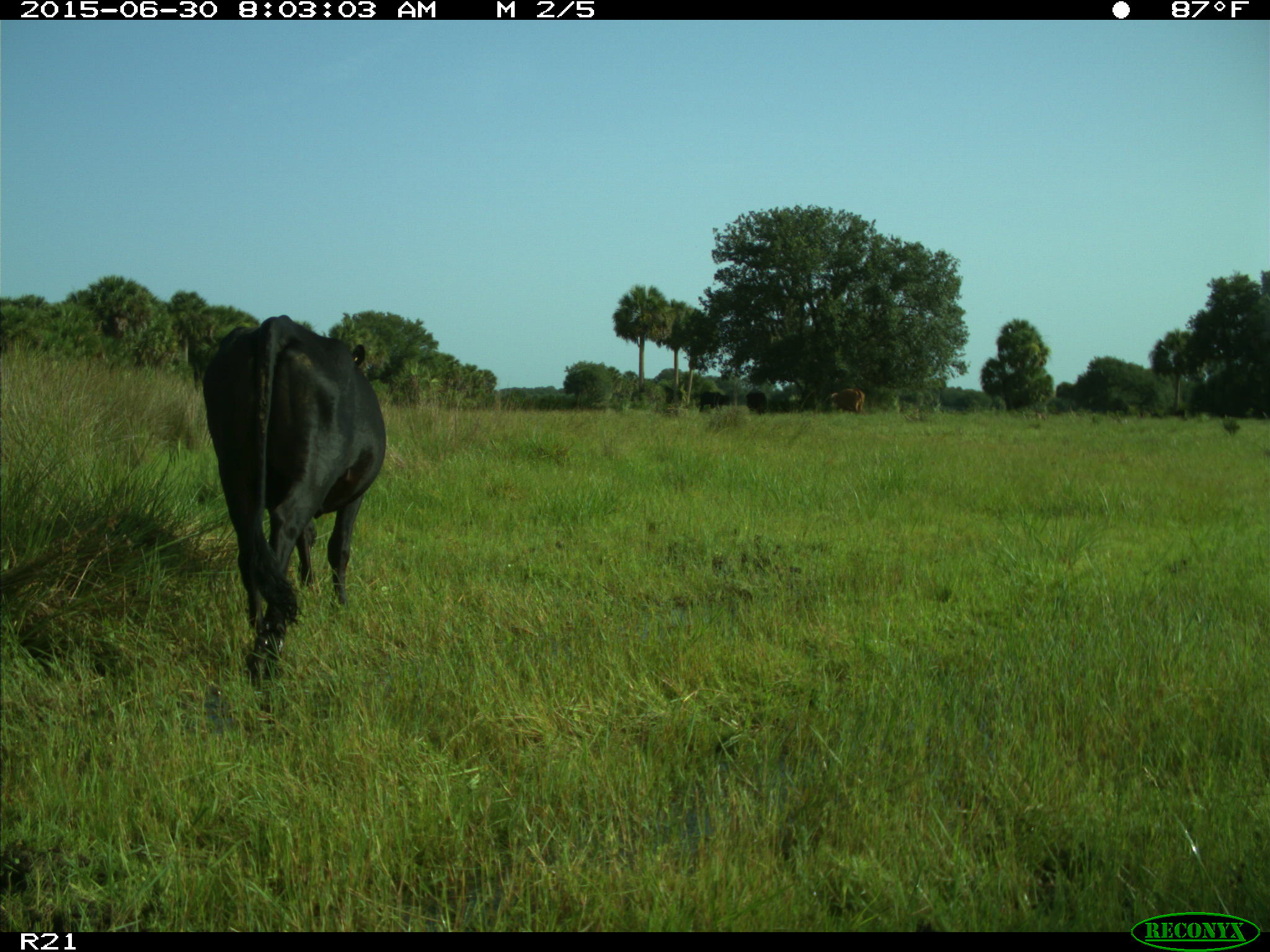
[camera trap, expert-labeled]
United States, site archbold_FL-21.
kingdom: Animalia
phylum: Chordata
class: Mammalia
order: Artiodactyla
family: Bovidae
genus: Bos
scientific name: Bos taurus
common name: domestic cow